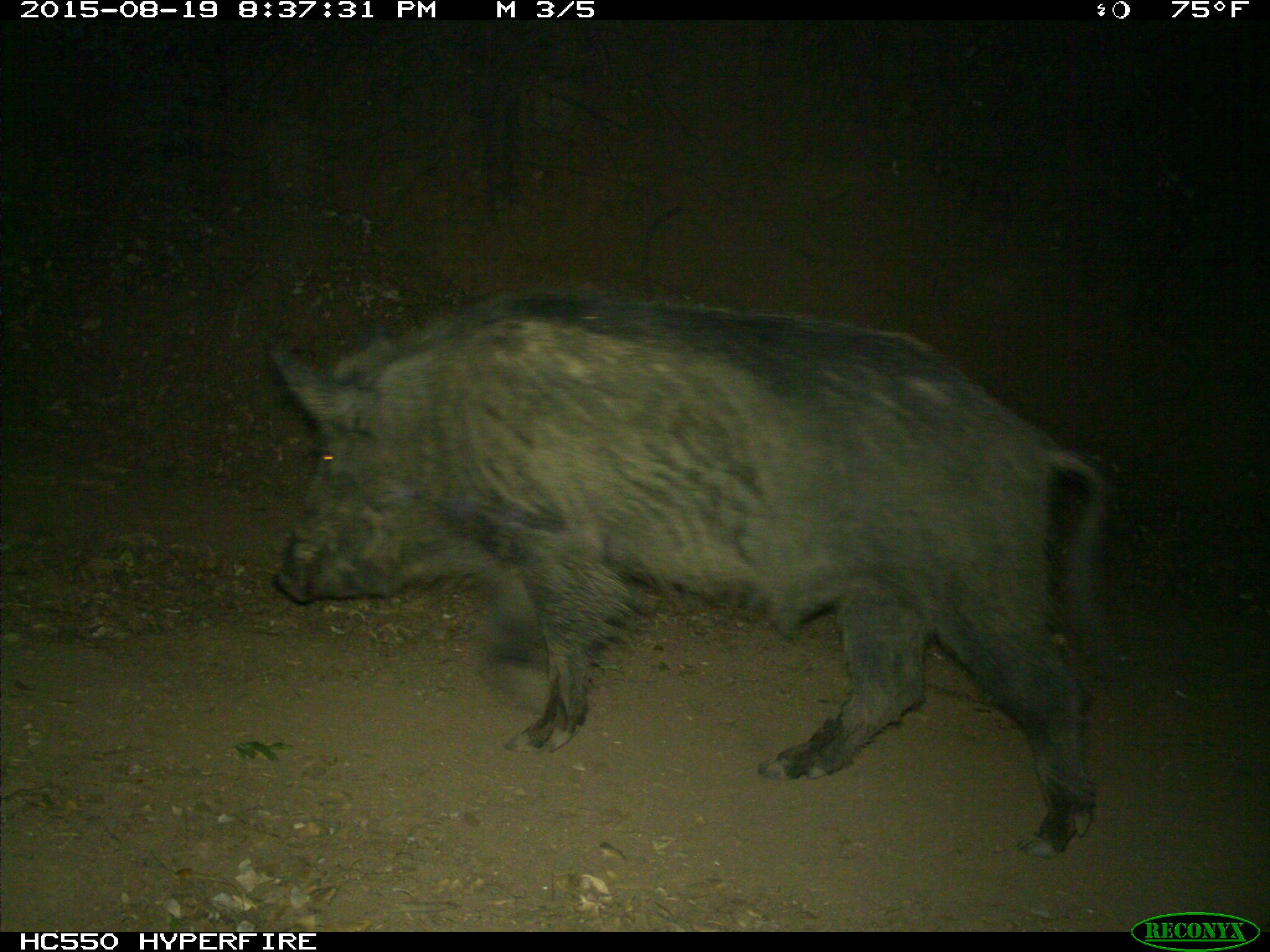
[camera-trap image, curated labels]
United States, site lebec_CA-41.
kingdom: Animalia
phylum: Chordata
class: Mammalia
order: Artiodactyla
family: Suidae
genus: Sus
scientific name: Sus scrofa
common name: wild boar